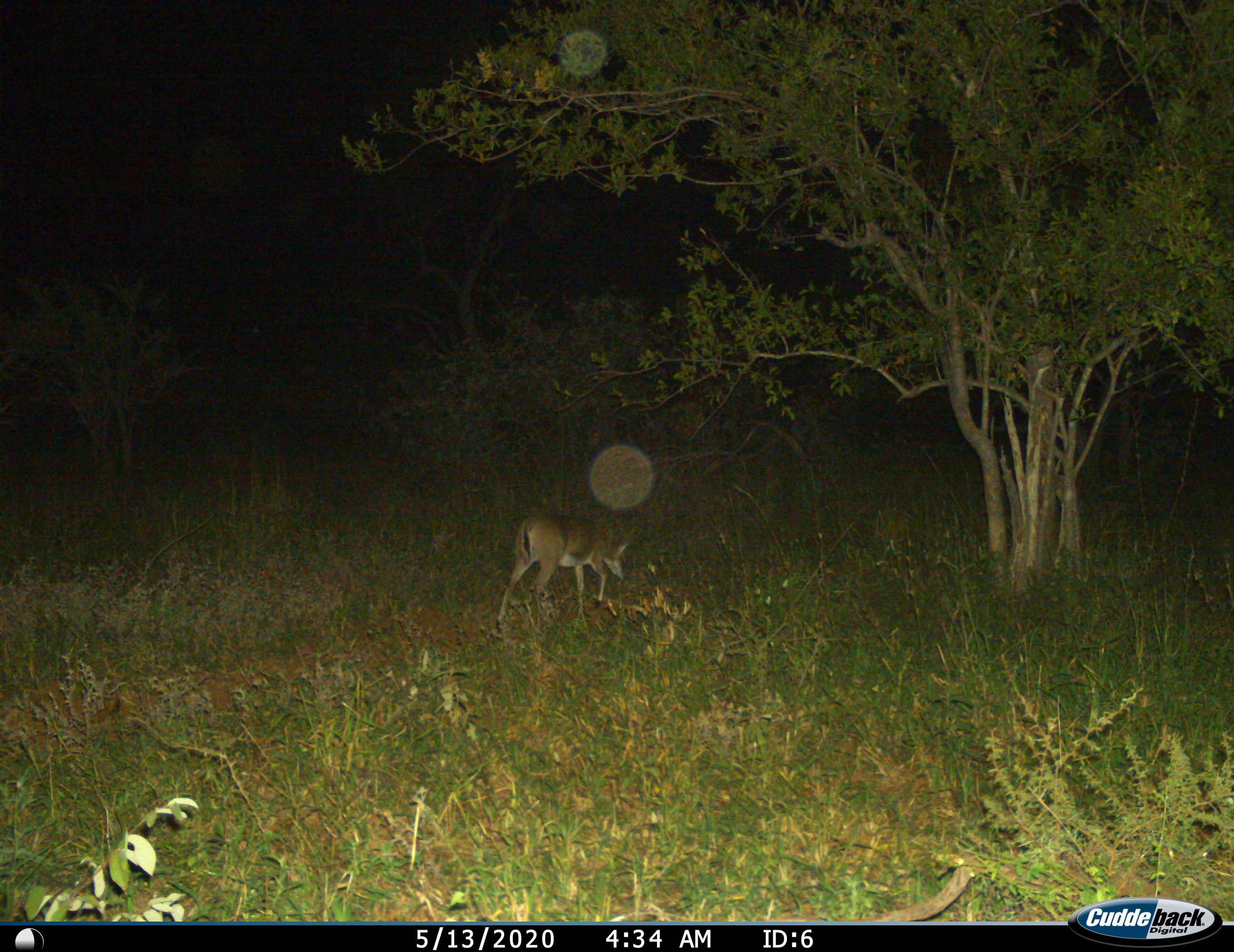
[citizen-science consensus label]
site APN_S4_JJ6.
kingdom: Animalia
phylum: Chordata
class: Mammalia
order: Artiodactyla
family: Bovidae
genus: Aepyceros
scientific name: Aepyceros melampus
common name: impala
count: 1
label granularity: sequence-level